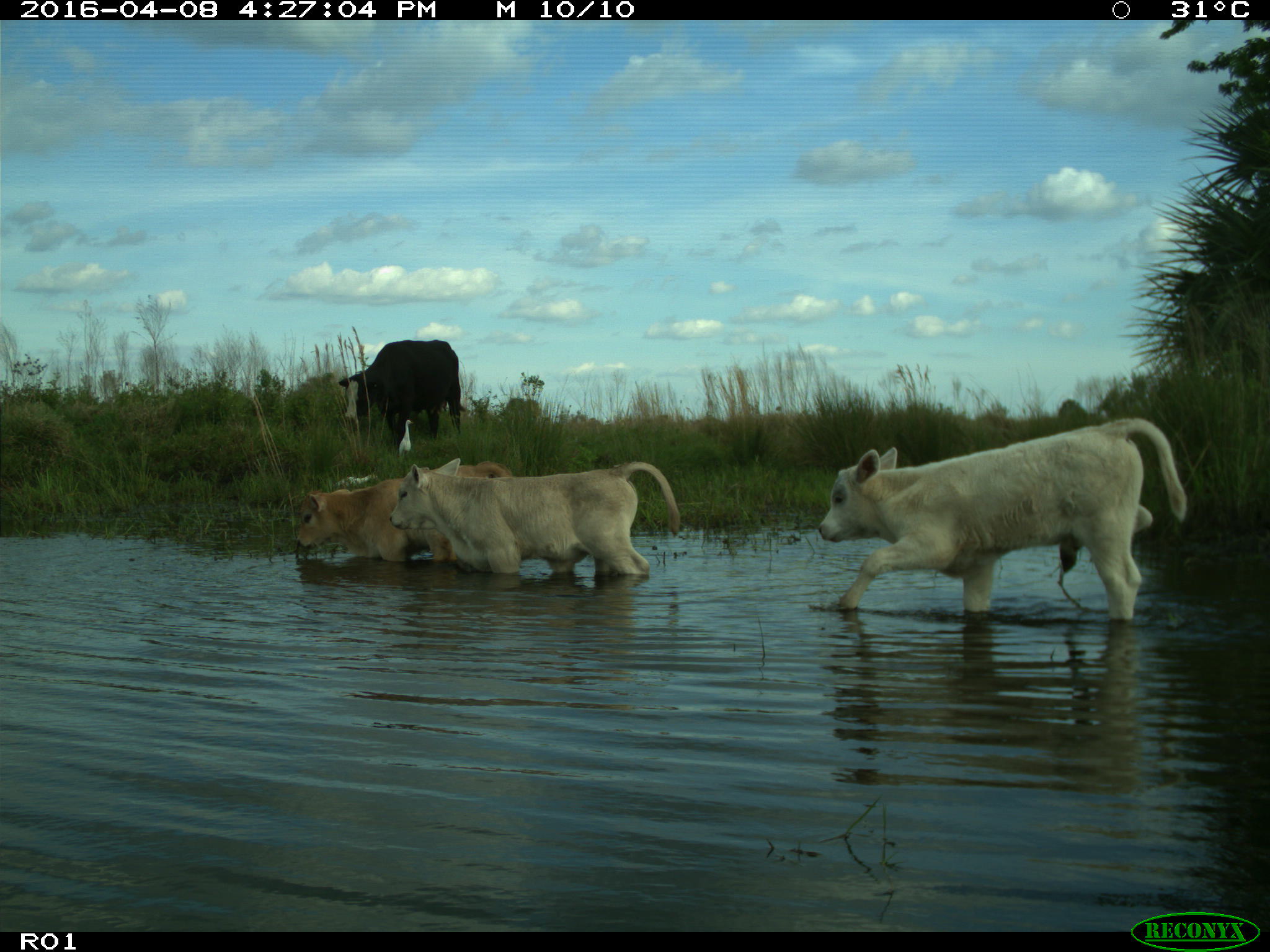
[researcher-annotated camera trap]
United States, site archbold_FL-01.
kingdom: Animalia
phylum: Chordata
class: Mammalia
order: Artiodactyla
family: Bovidae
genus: Bos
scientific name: Bos taurus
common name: domestic cow